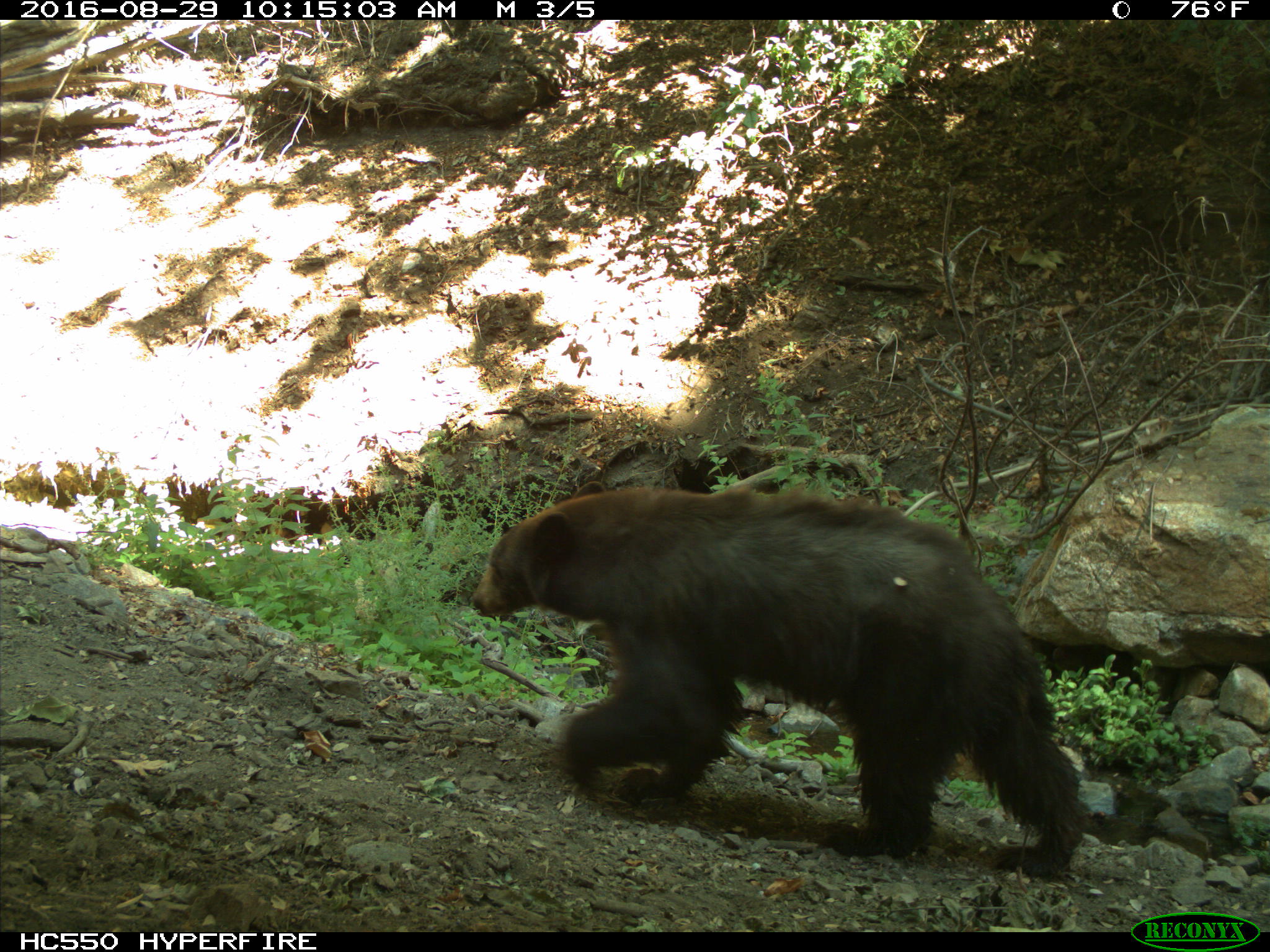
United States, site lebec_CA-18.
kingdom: Animalia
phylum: Chordata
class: Mammalia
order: Carnivora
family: Ursidae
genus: Ursus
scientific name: Ursus americanus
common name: american black bear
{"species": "Ursus americanus (american black bear)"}